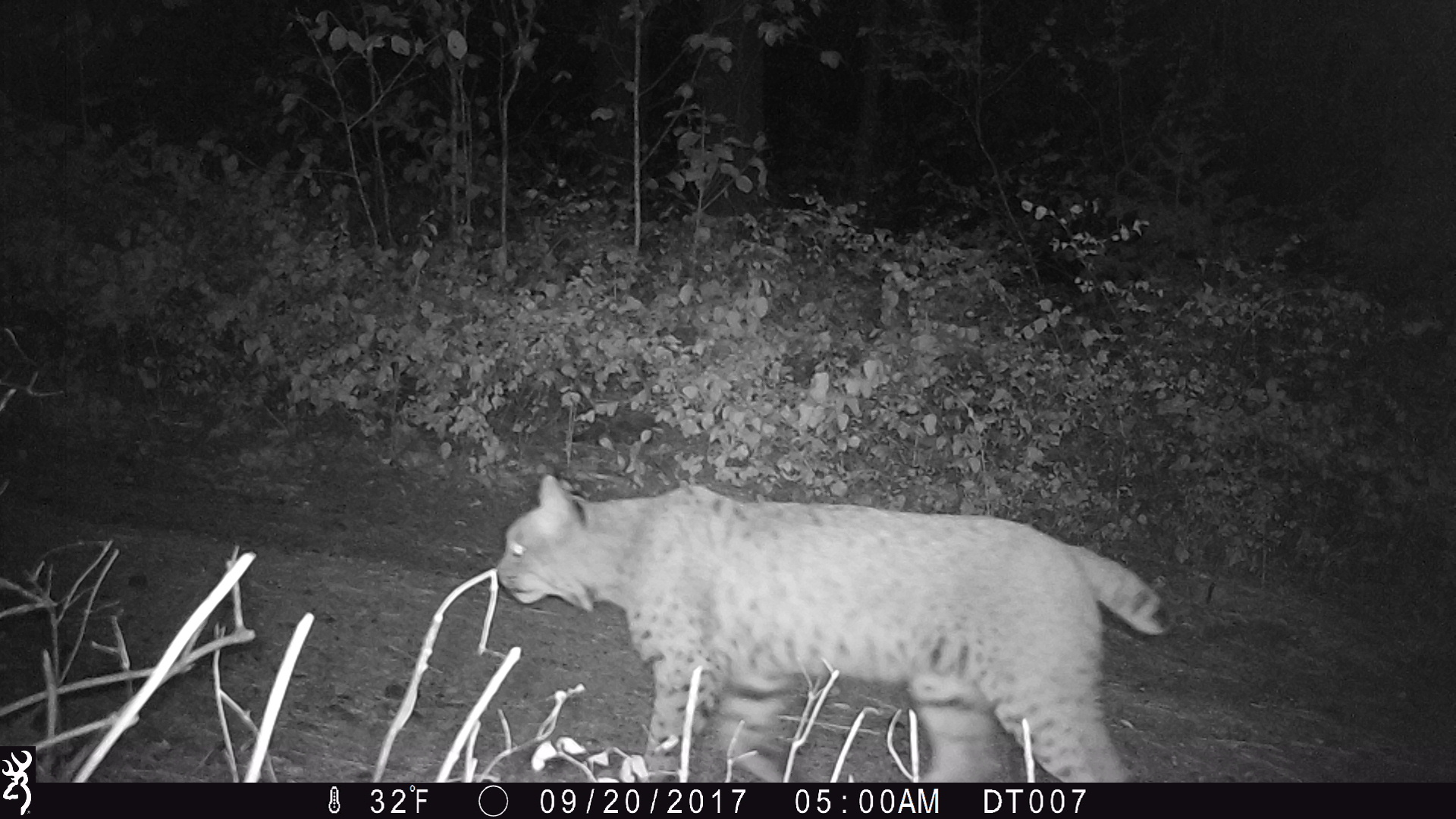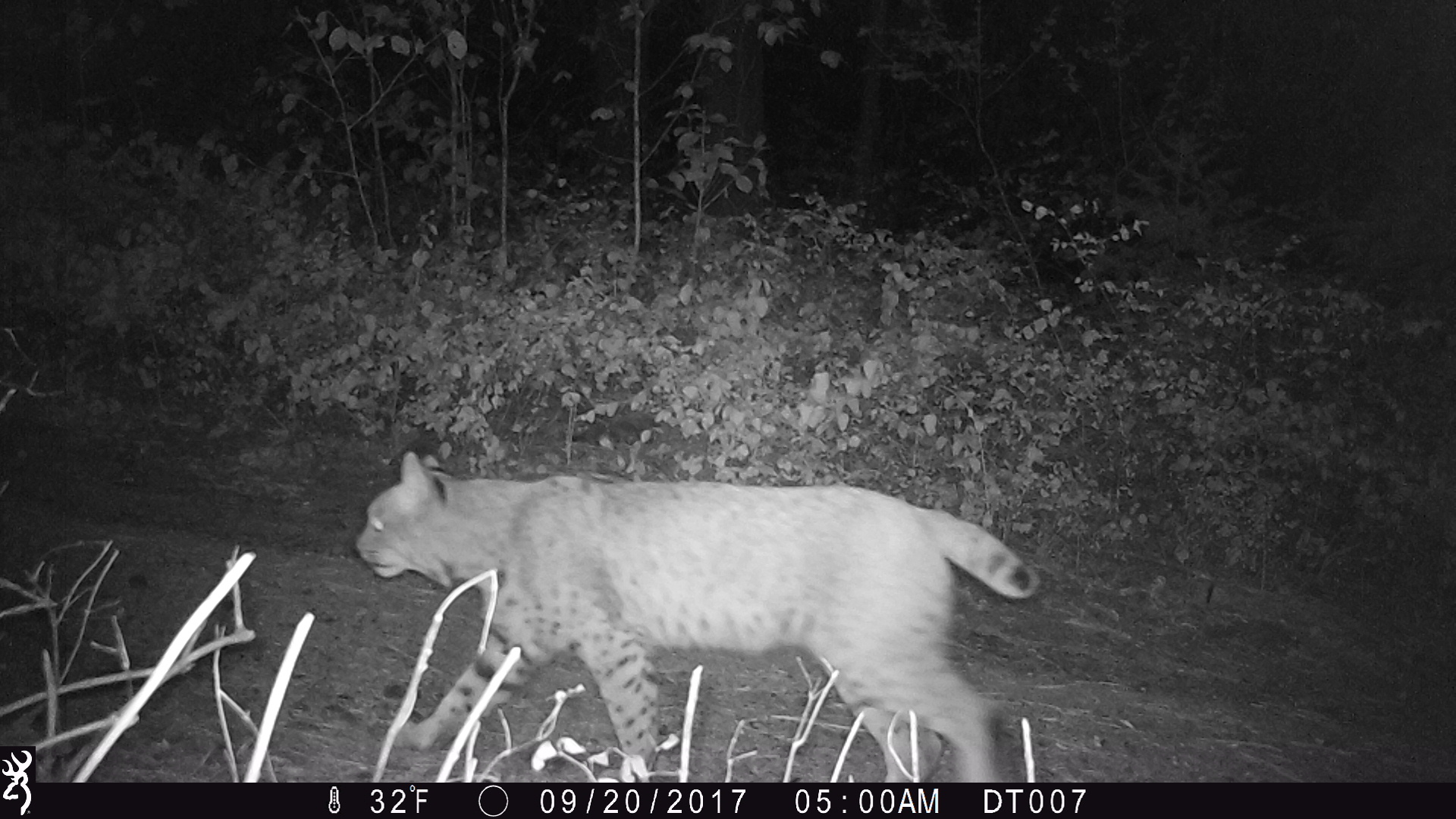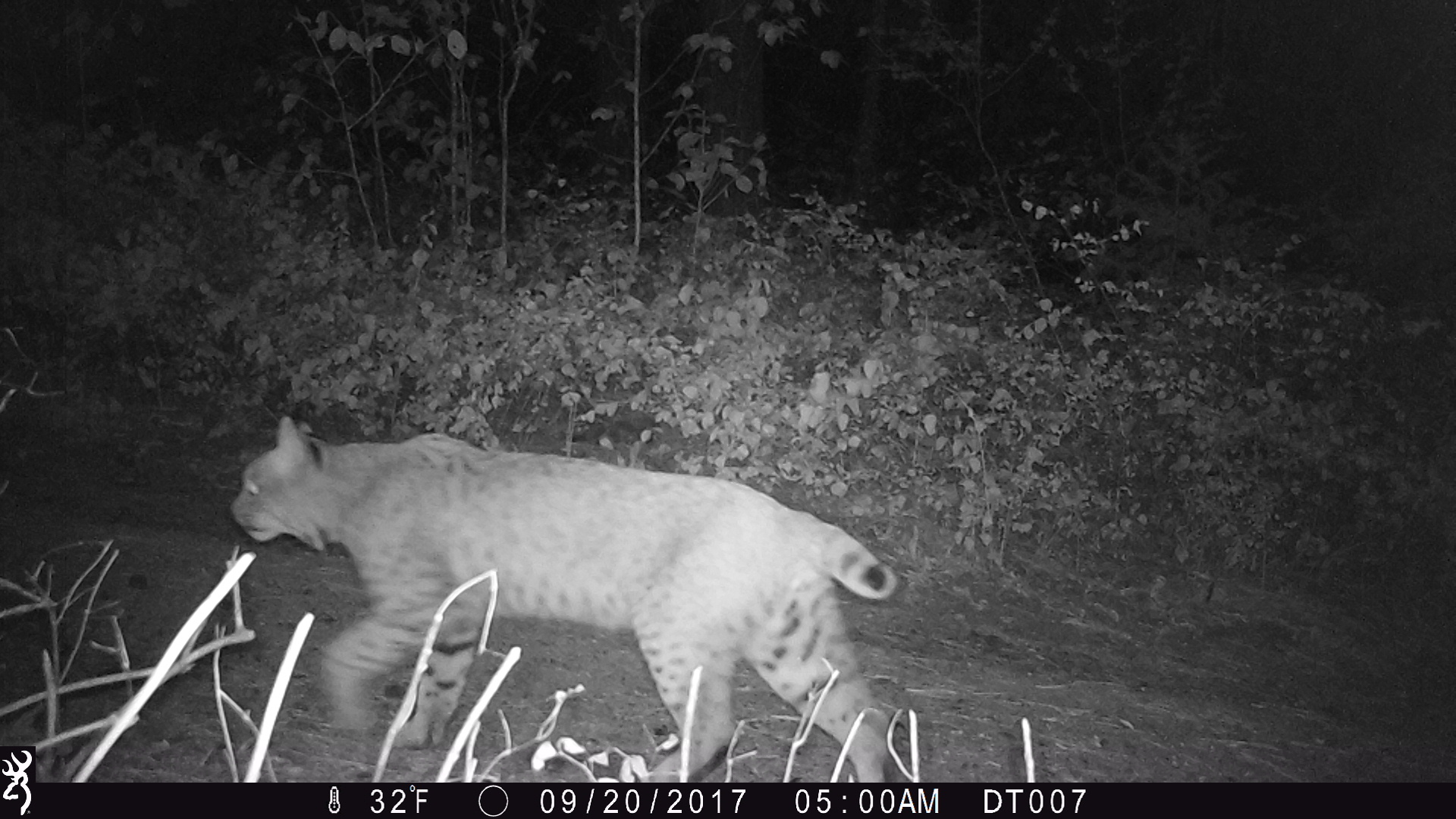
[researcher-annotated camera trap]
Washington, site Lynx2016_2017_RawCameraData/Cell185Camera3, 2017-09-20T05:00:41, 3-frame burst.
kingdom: Animalia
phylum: Chordata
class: Mammalia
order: Carnivora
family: Felidae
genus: Lynx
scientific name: Lynx rufus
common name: bobcat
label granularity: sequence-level